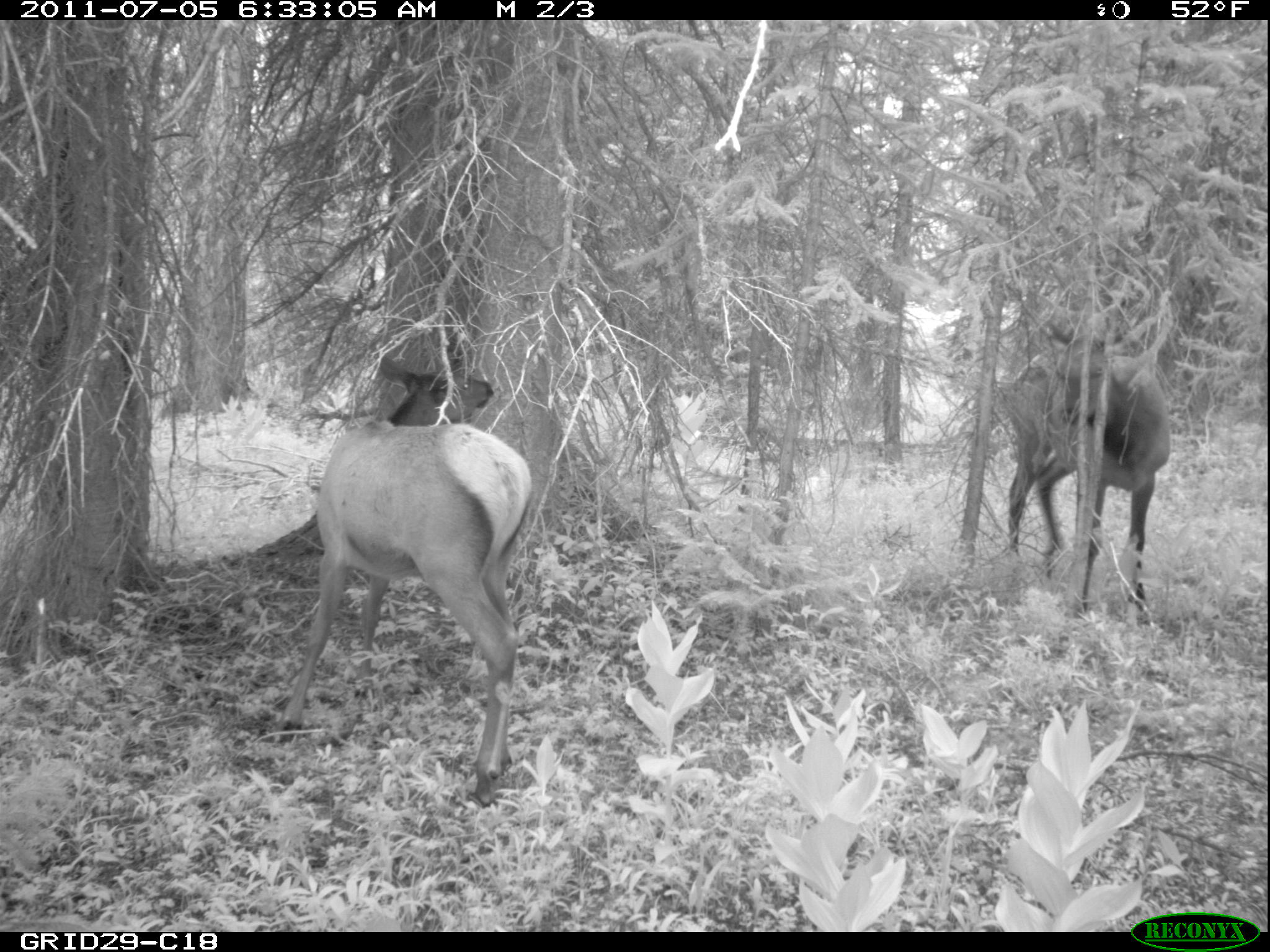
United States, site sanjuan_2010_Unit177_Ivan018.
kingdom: Animalia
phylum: Chordata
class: Mammalia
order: Artiodactyla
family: Cervidae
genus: Cervus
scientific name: Cervus elaphus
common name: red deer